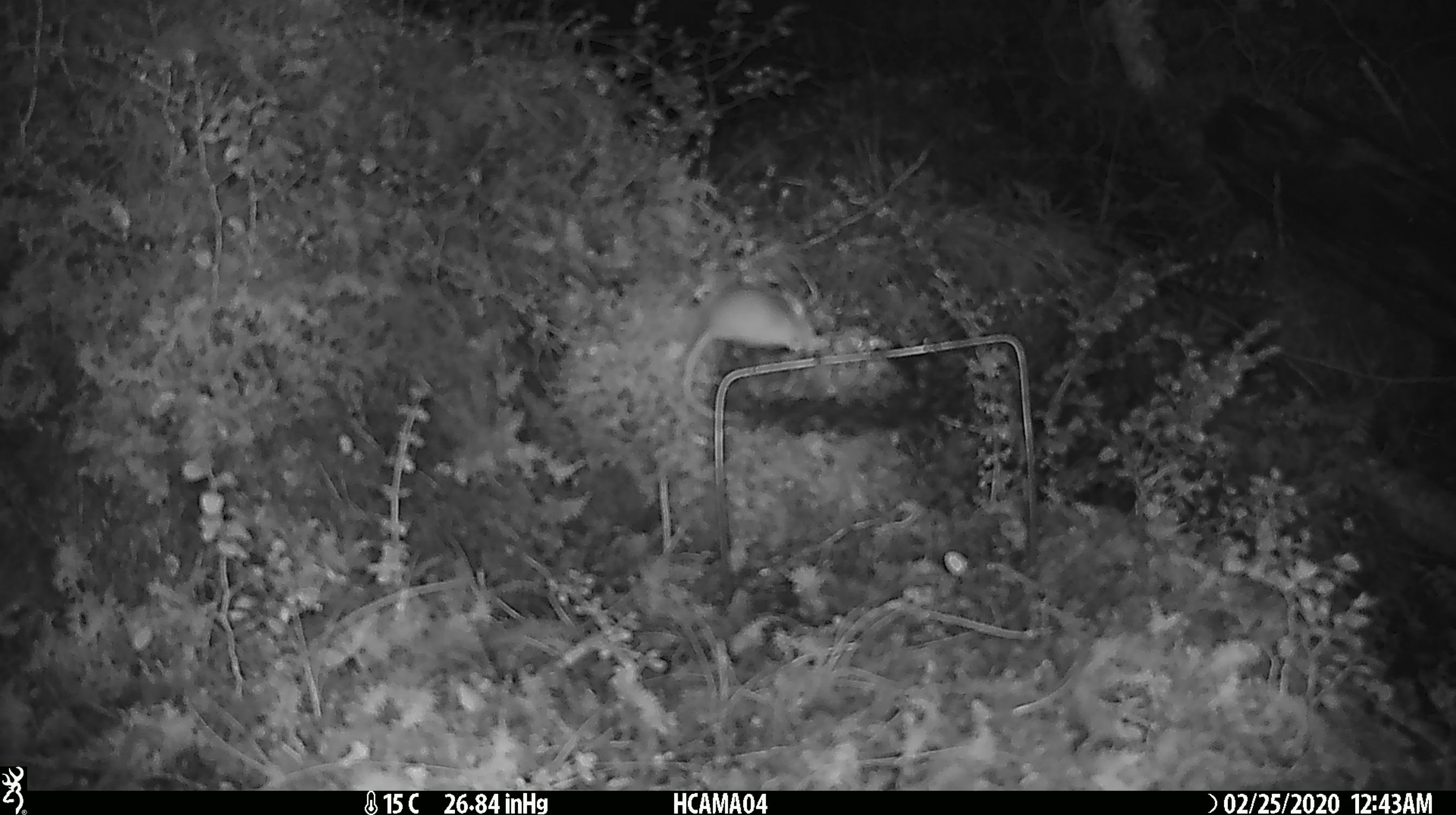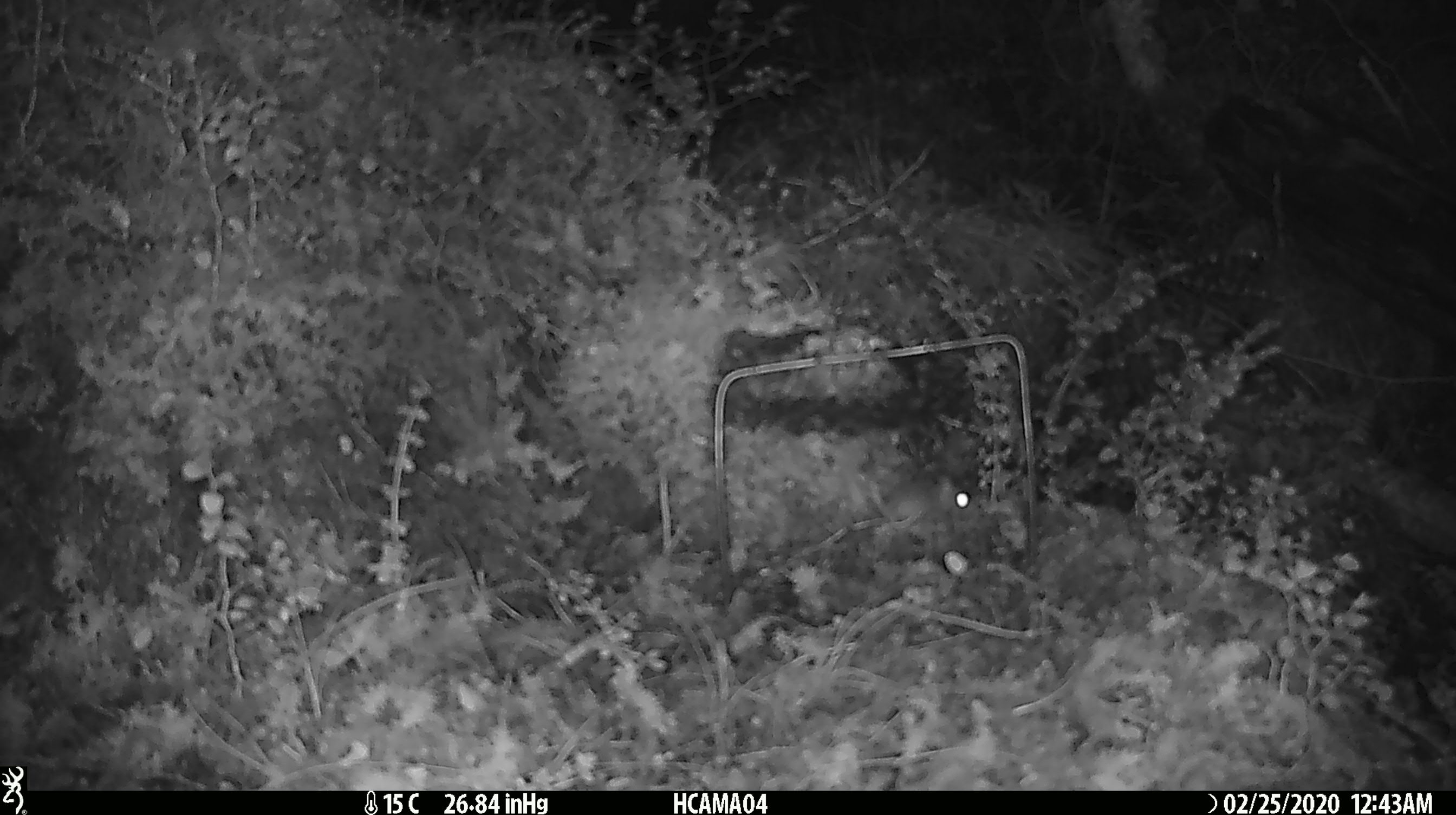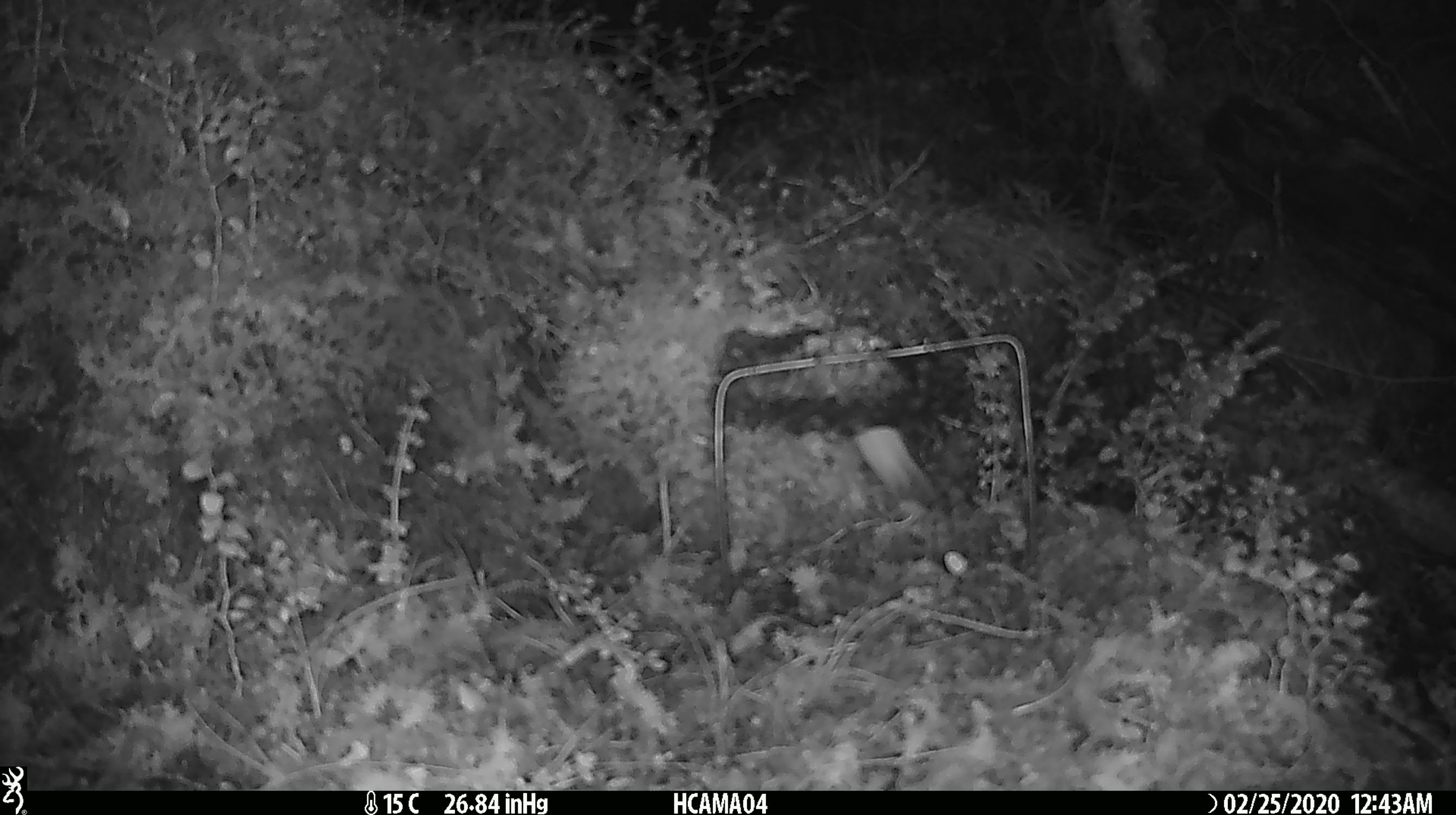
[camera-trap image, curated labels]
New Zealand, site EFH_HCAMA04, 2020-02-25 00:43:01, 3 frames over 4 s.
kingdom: Animalia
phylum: Chordata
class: Mammalia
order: Rodentia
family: Muridae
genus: Mus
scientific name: Mus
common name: mouse